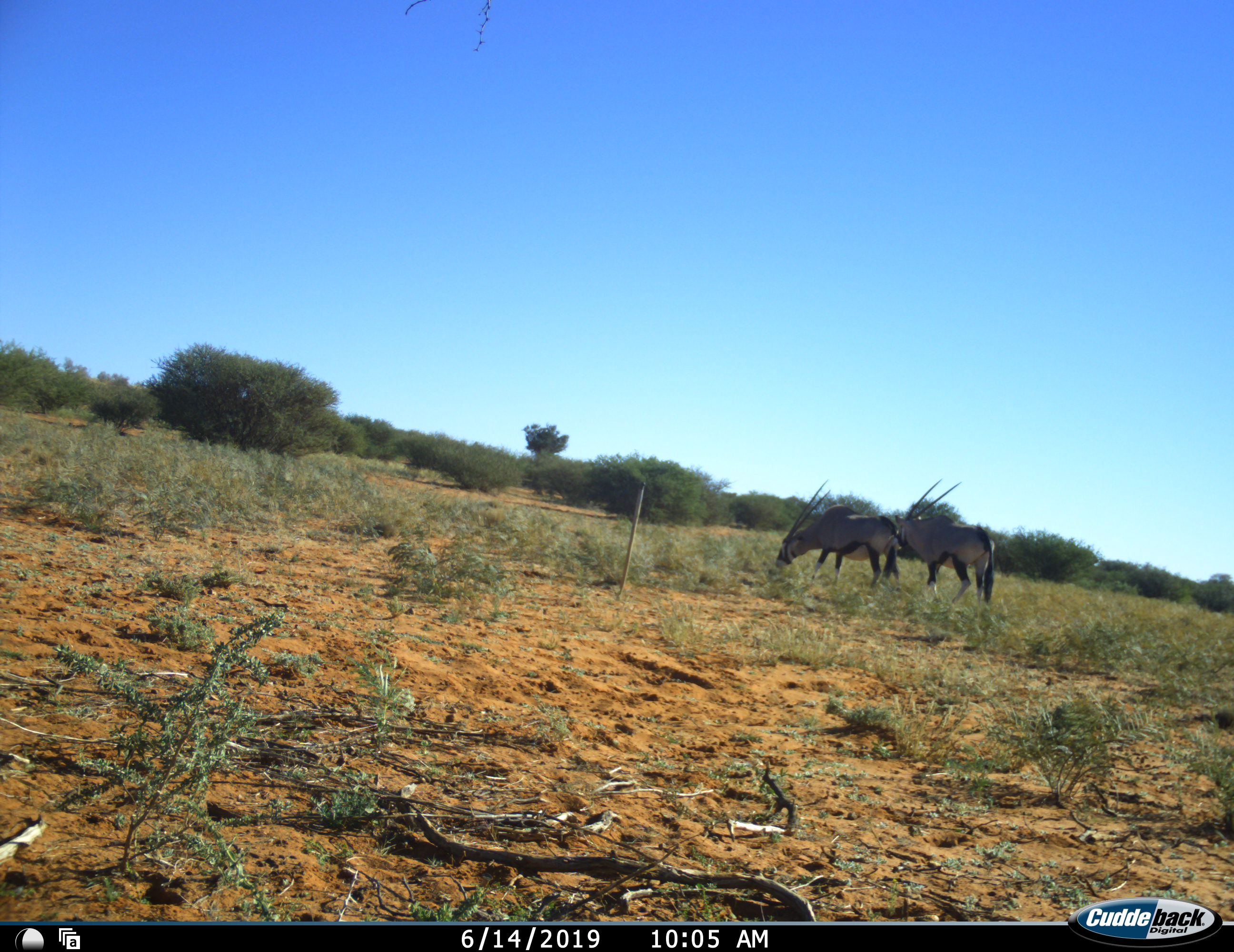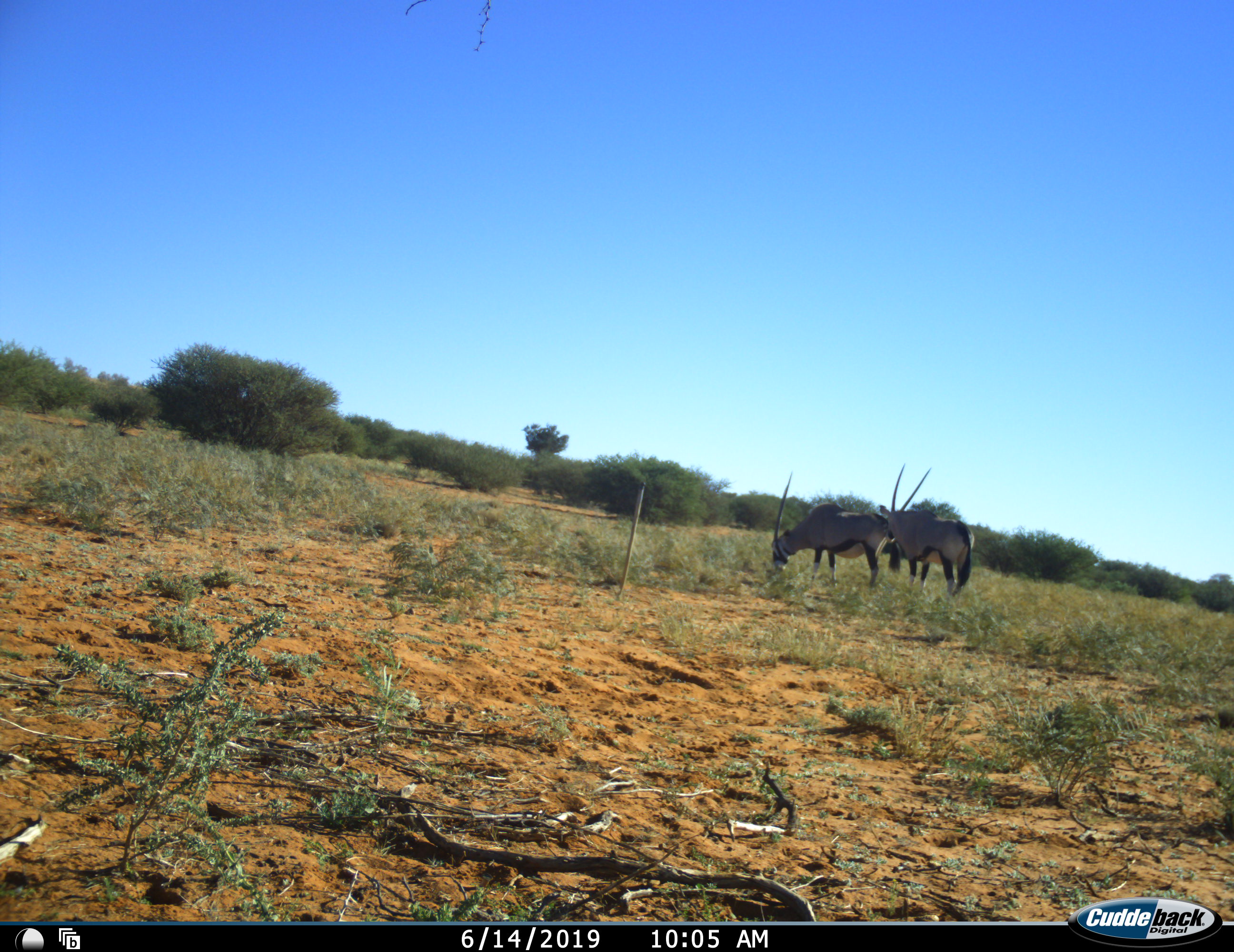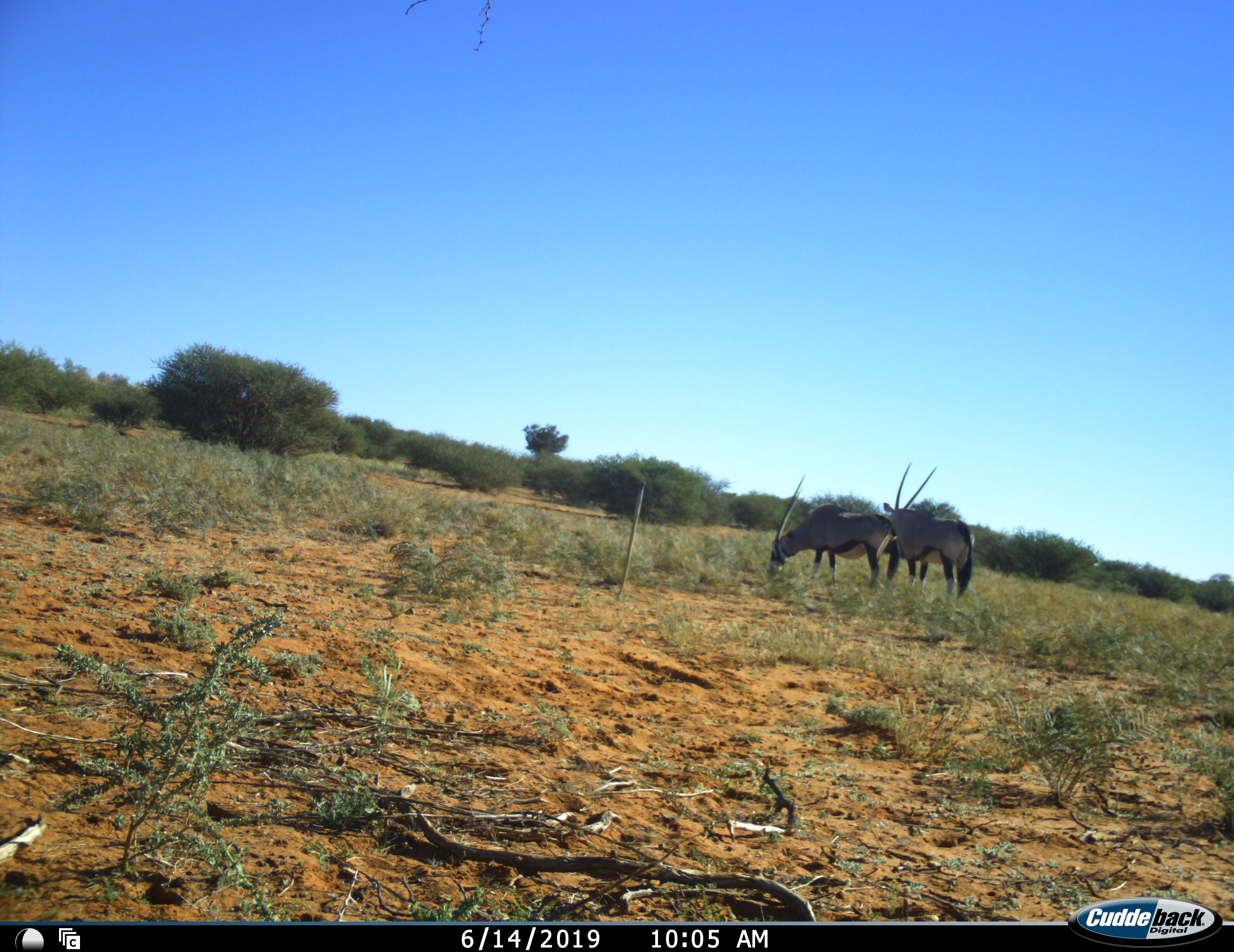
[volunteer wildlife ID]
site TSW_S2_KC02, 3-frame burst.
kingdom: Animalia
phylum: Chordata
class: Mammalia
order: Artiodactyla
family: Bovidae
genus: Oryx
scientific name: Oryx gazella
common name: gemsbok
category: oryx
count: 2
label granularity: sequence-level